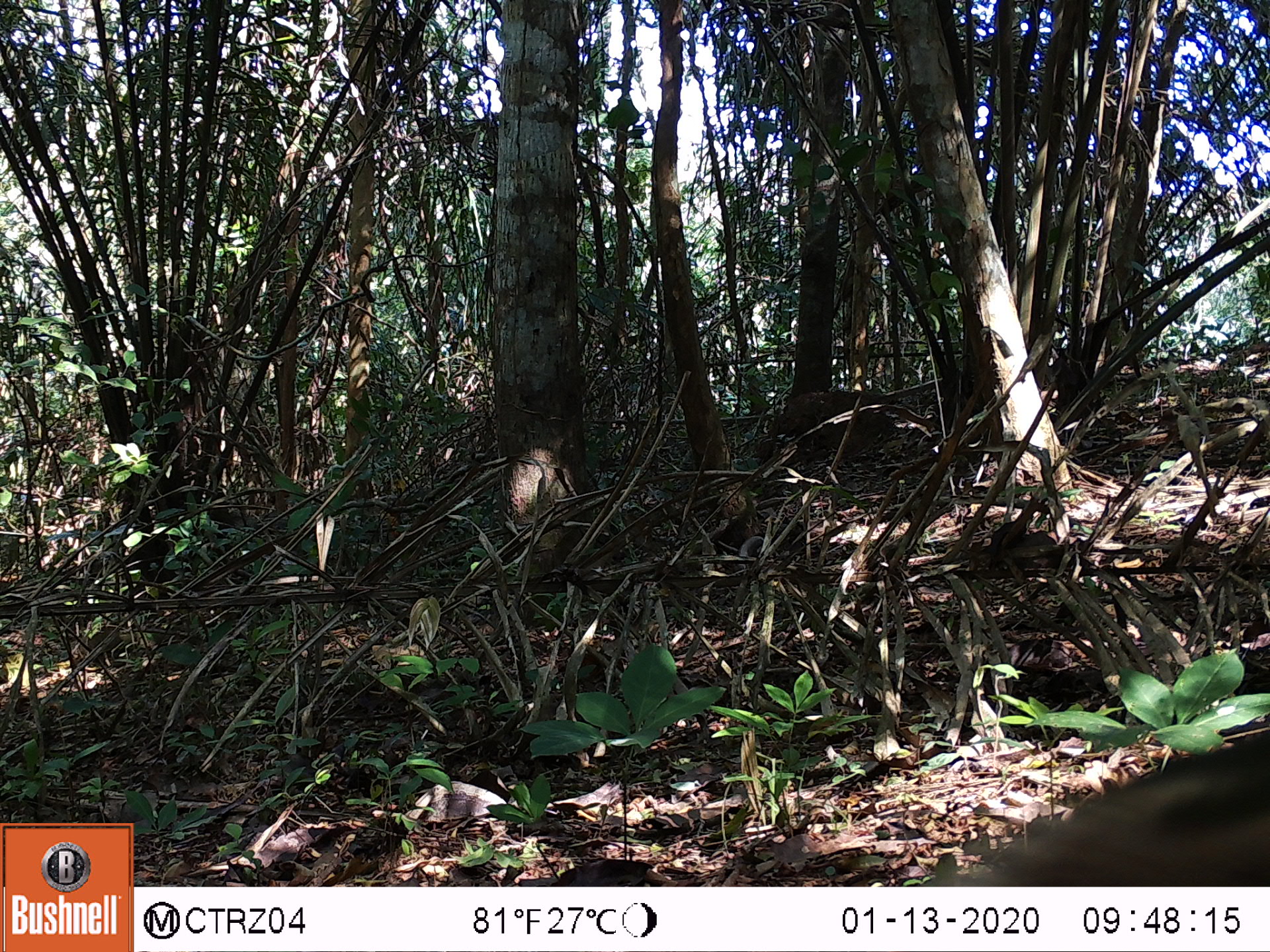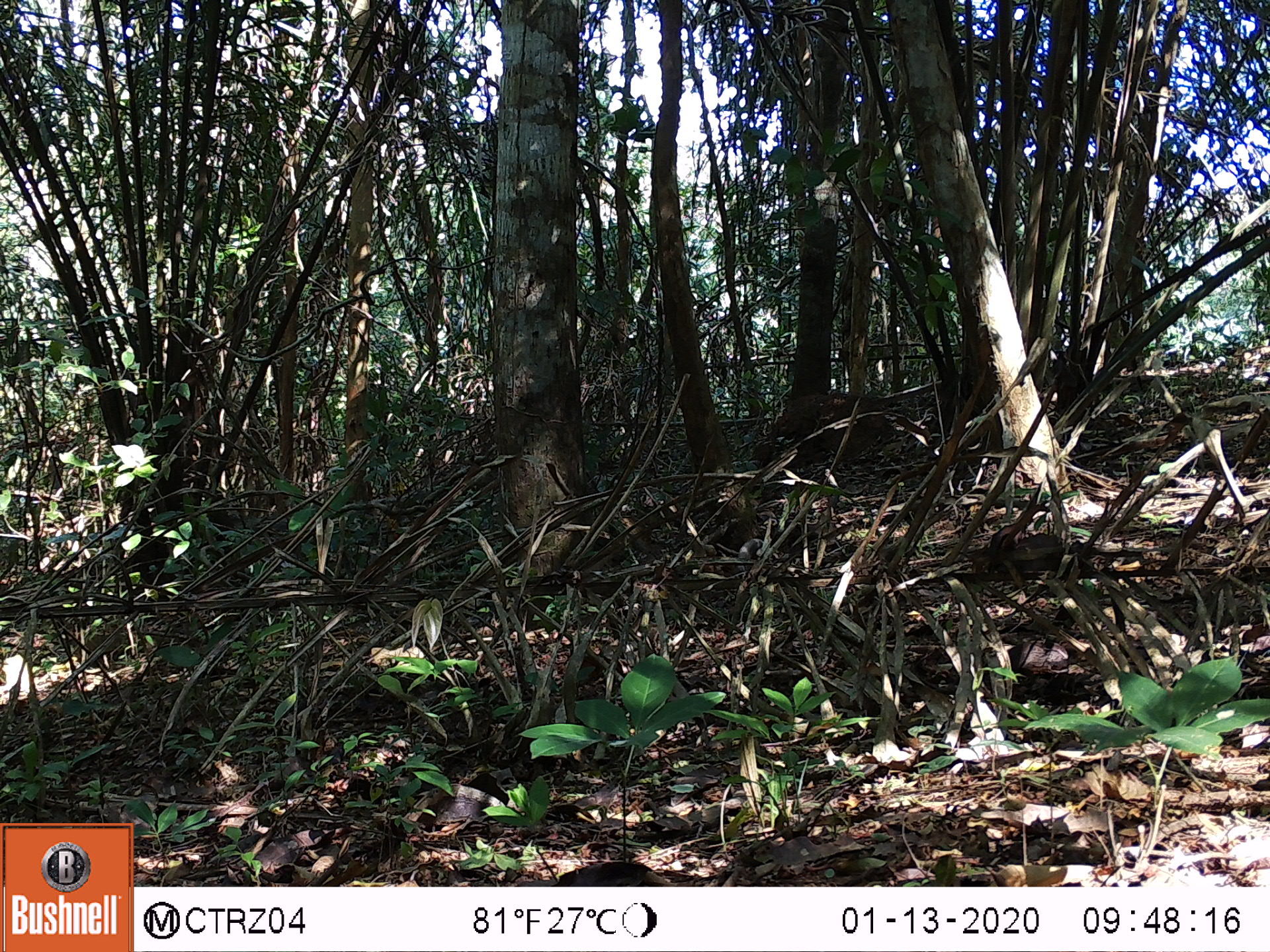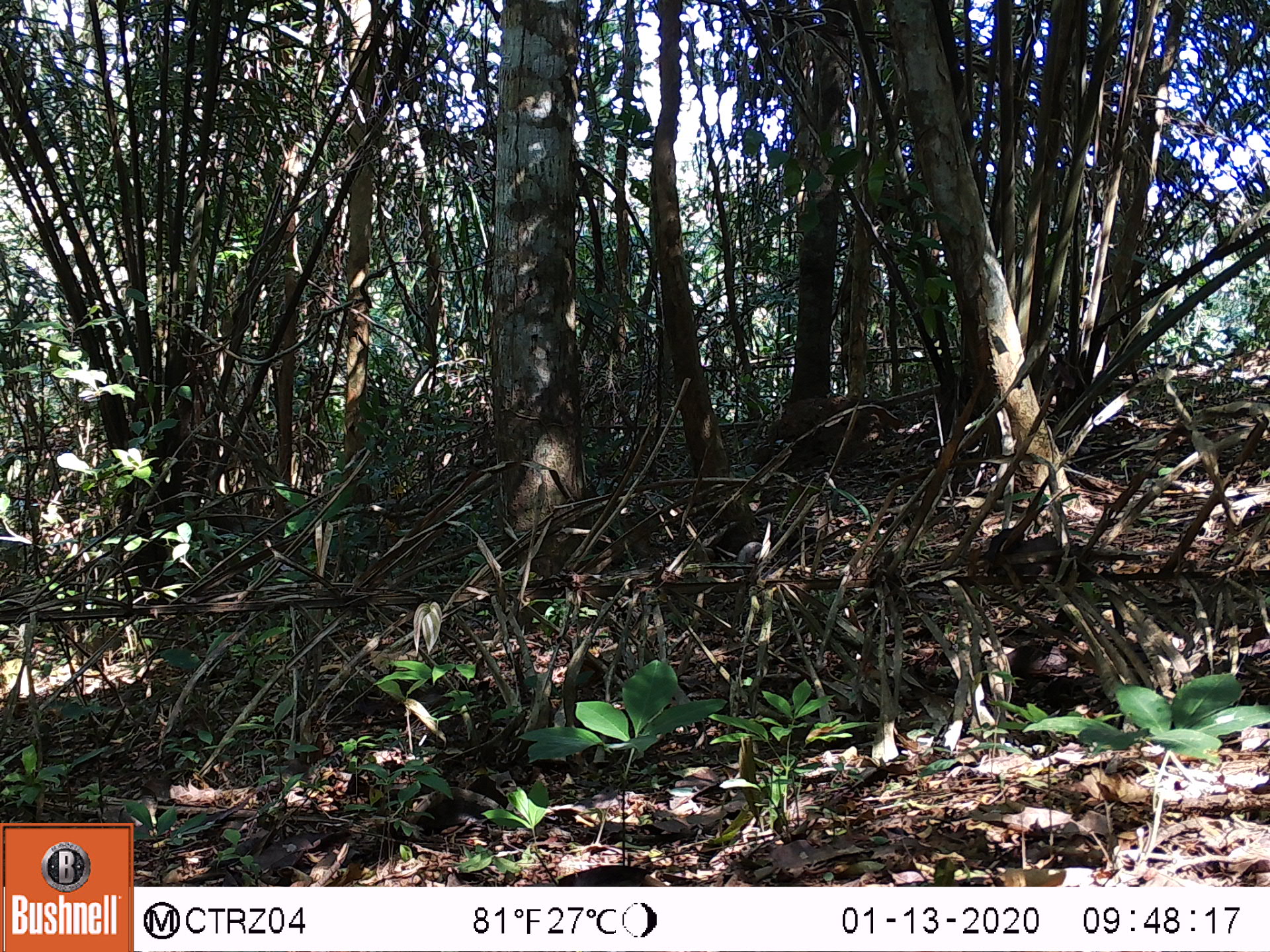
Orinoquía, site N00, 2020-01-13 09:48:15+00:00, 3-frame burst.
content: unidentified animal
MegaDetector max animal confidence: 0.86